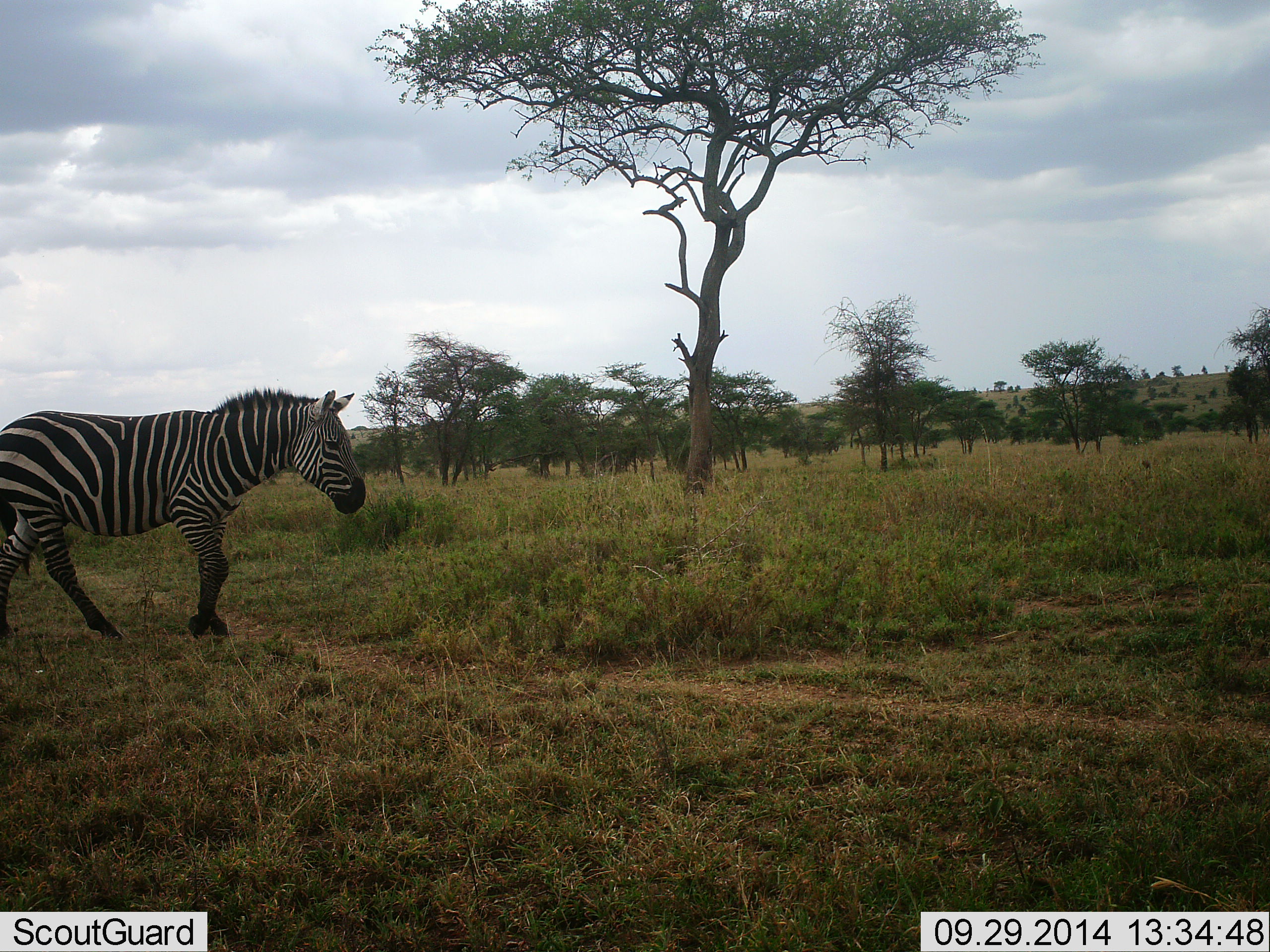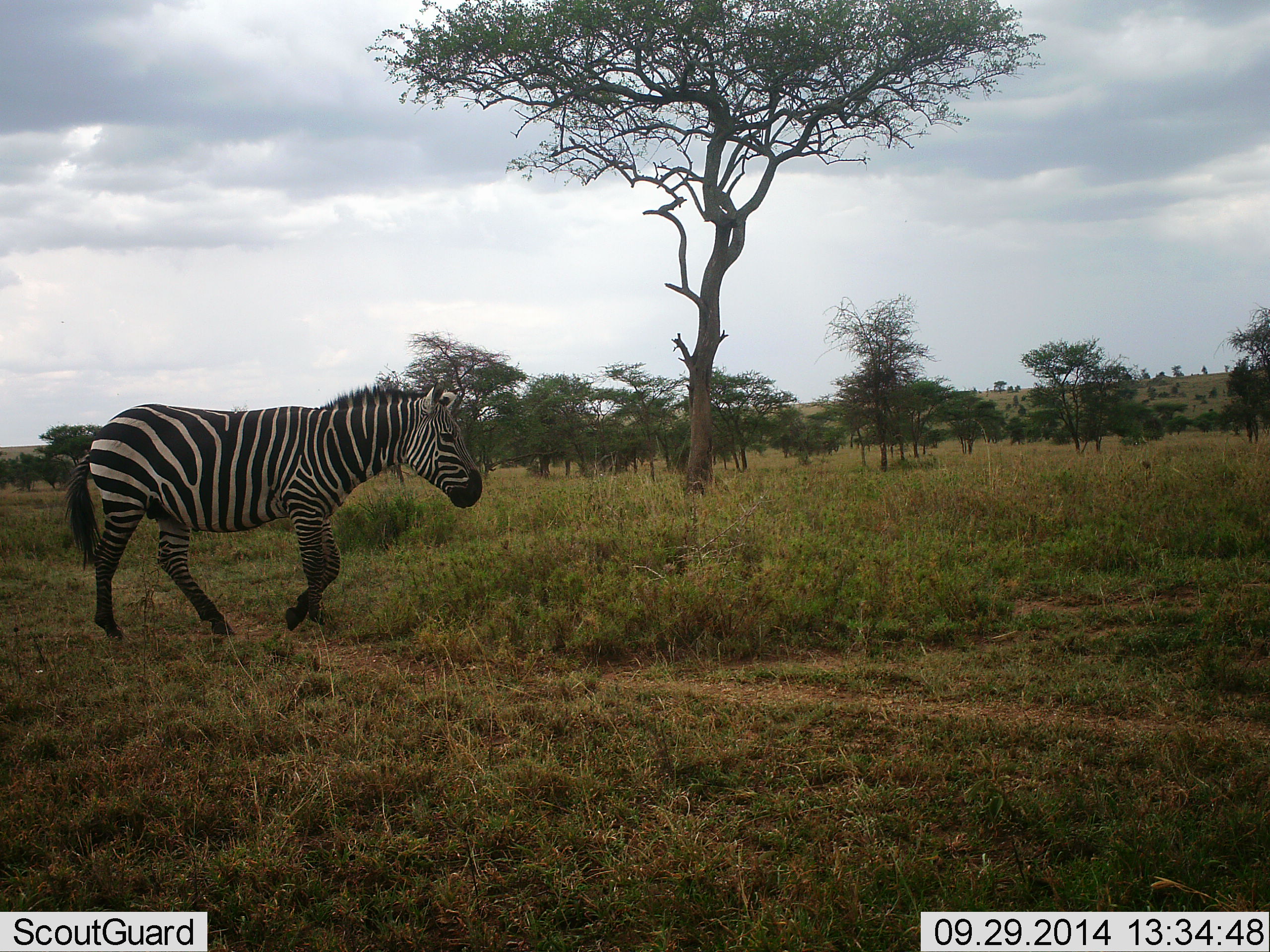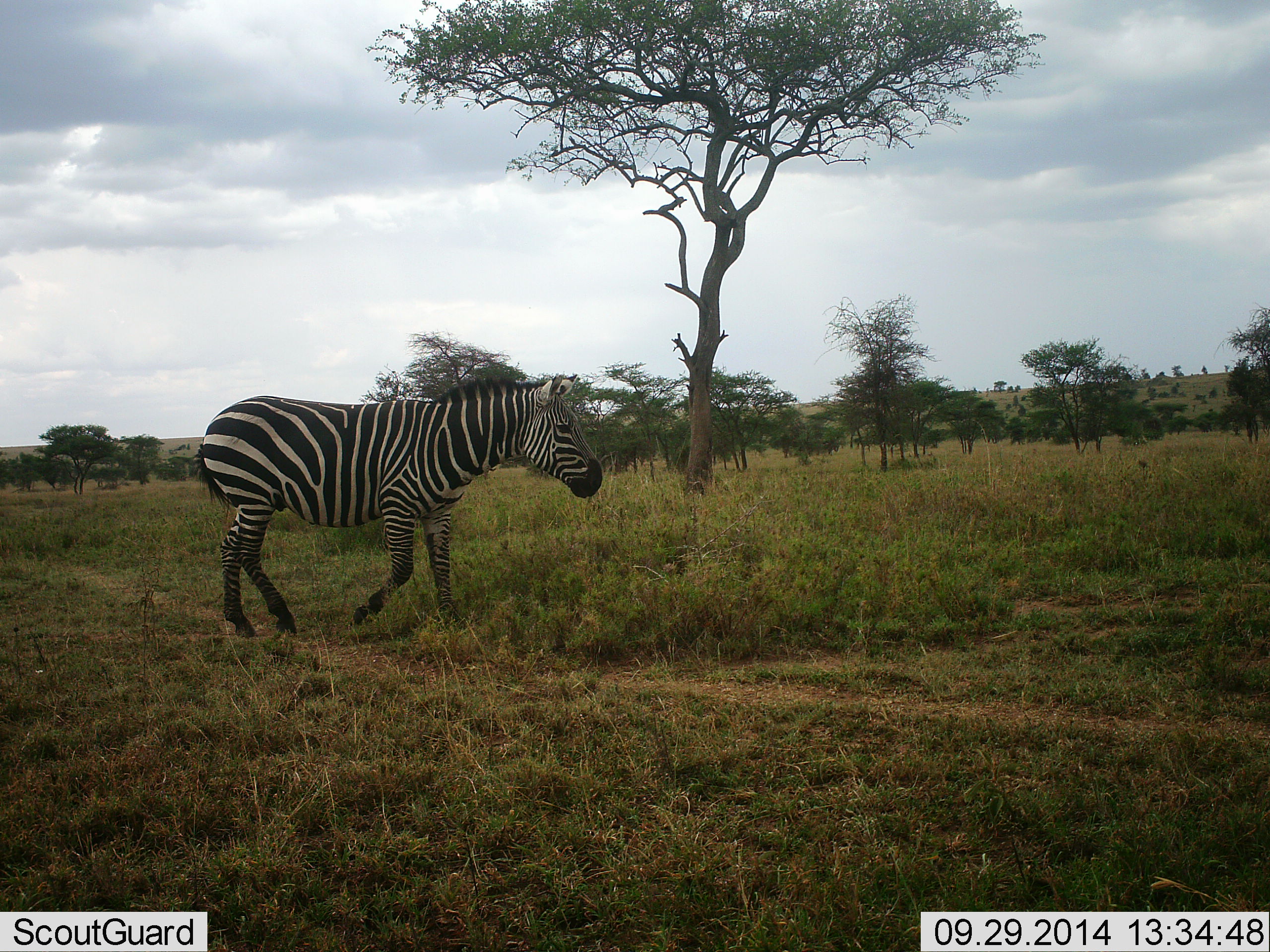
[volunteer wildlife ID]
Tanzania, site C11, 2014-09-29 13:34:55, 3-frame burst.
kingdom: Animalia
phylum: Chordata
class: Mammalia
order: Perissodactyla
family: Equidae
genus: Equus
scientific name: Equus quagga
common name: plains zebra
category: zebra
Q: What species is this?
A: Zebra (plains zebra) (Equus quagga).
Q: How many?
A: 1.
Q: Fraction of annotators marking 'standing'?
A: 0%.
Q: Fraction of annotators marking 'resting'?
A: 0%.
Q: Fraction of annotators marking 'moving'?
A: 100%.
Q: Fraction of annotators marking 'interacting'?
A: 0%.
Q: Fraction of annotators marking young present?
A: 0%.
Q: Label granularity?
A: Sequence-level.